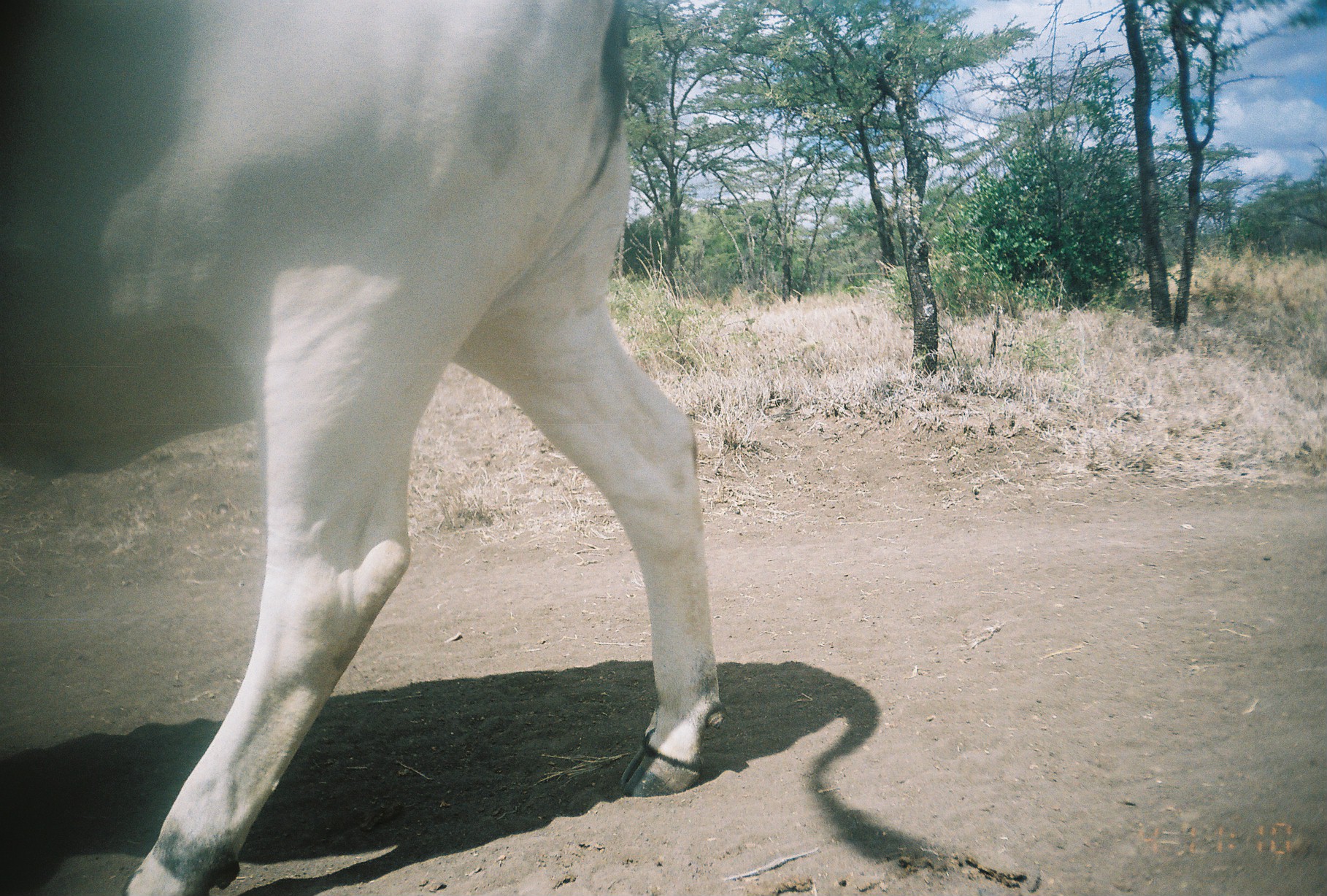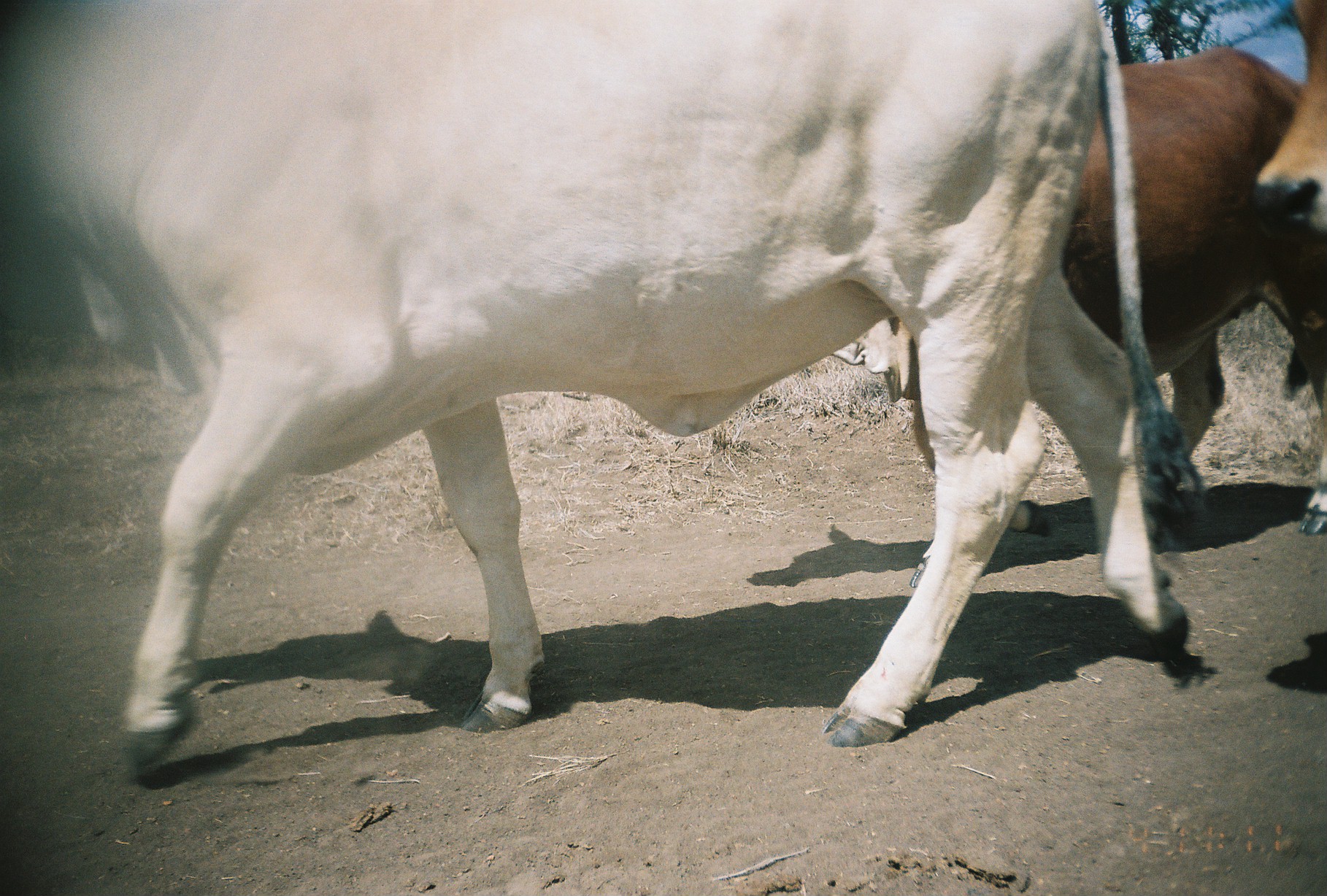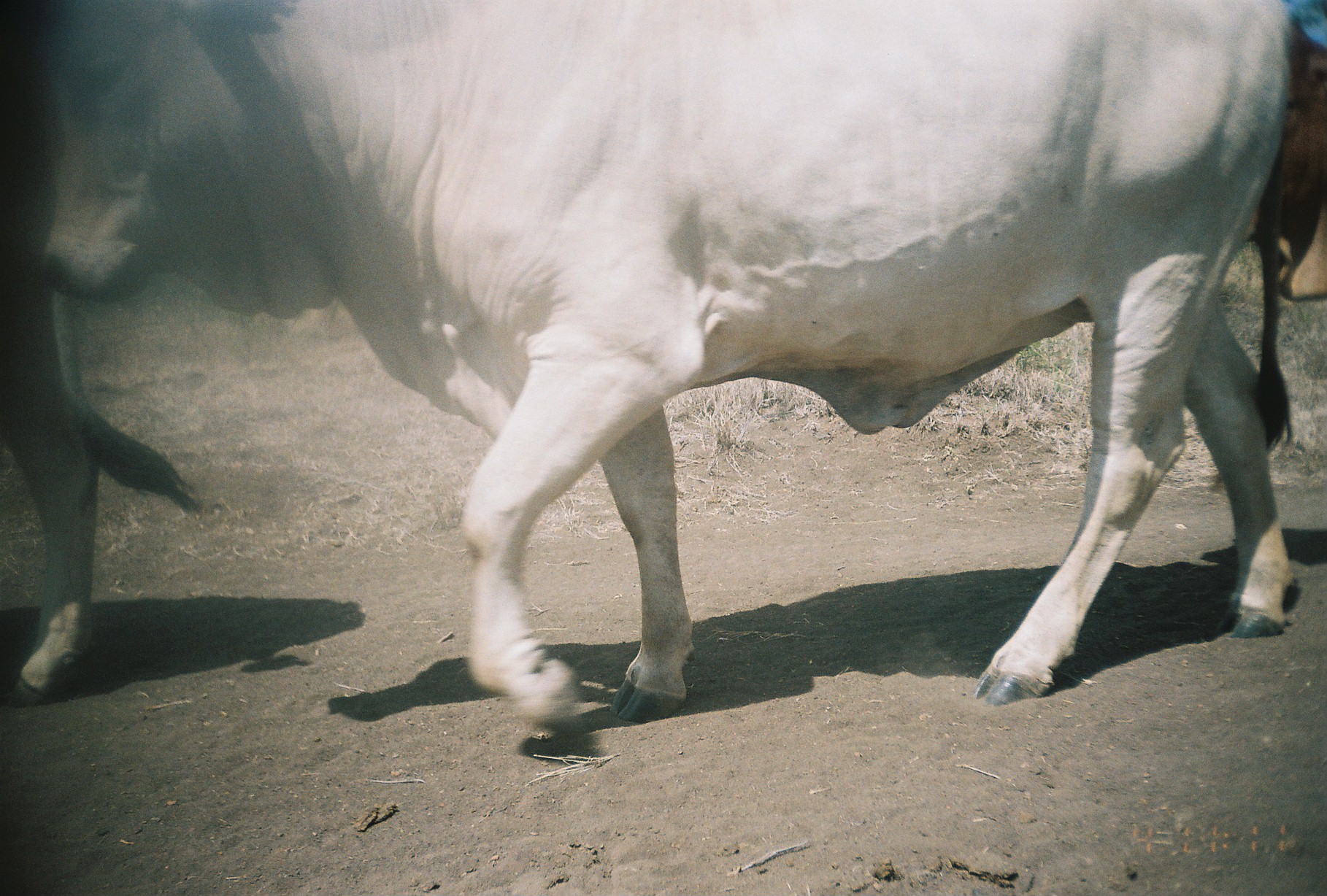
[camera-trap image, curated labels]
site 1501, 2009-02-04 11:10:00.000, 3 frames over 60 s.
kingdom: Animalia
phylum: Chordata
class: Mammalia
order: Artiodactyla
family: Bovidae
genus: Bos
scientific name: Bos taurus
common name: domestic cattle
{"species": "Bos taurus (domestic cattle)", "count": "1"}